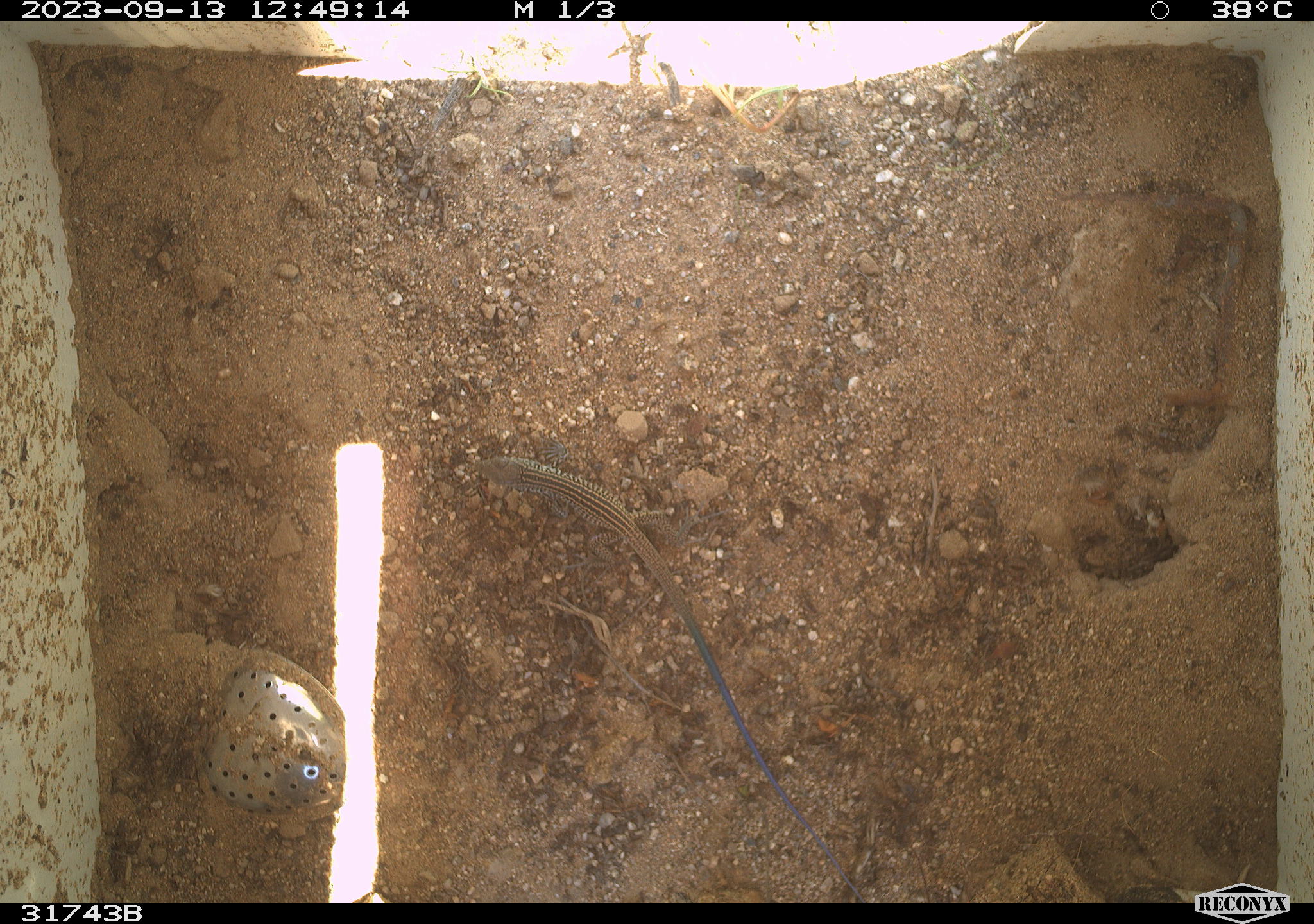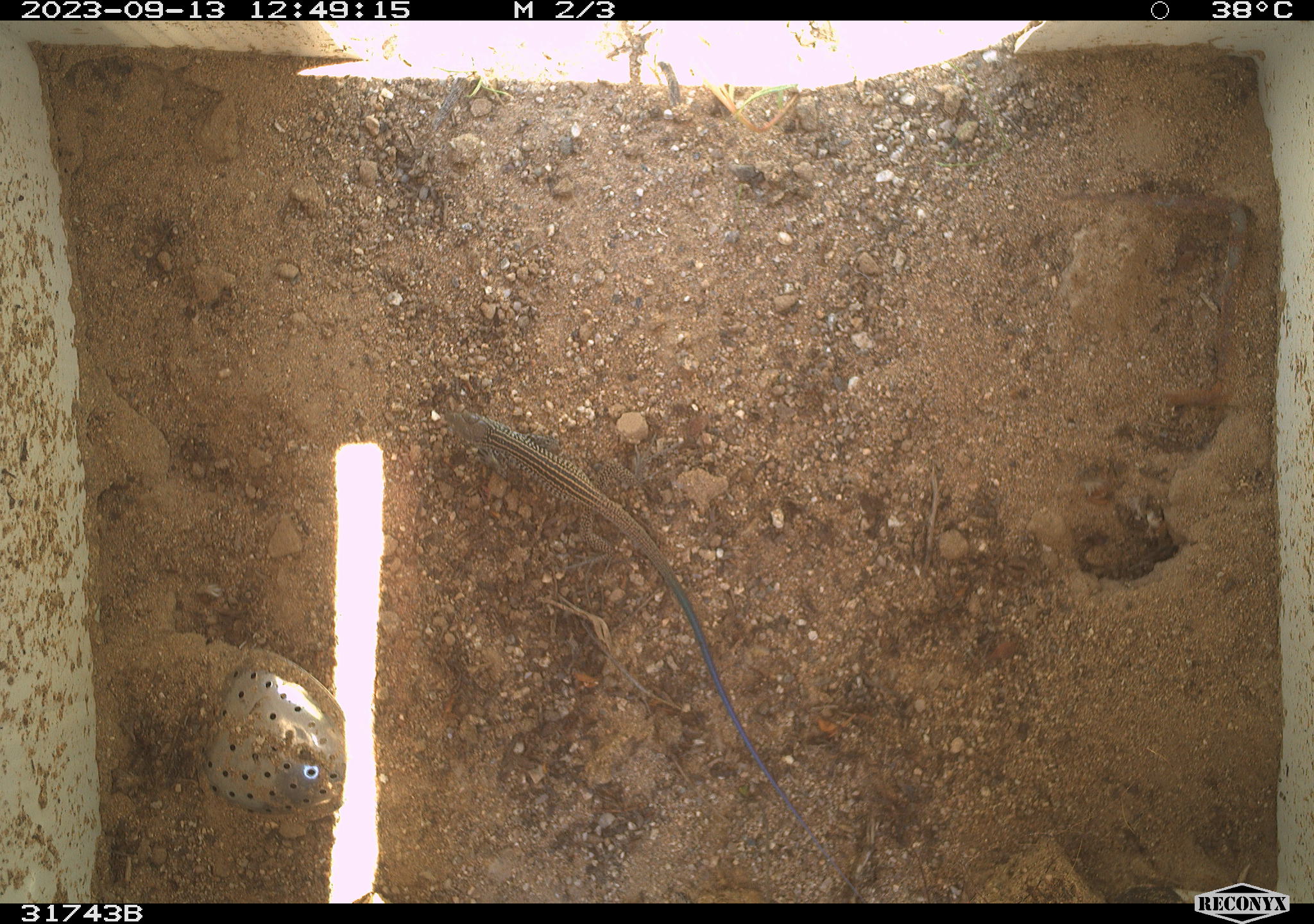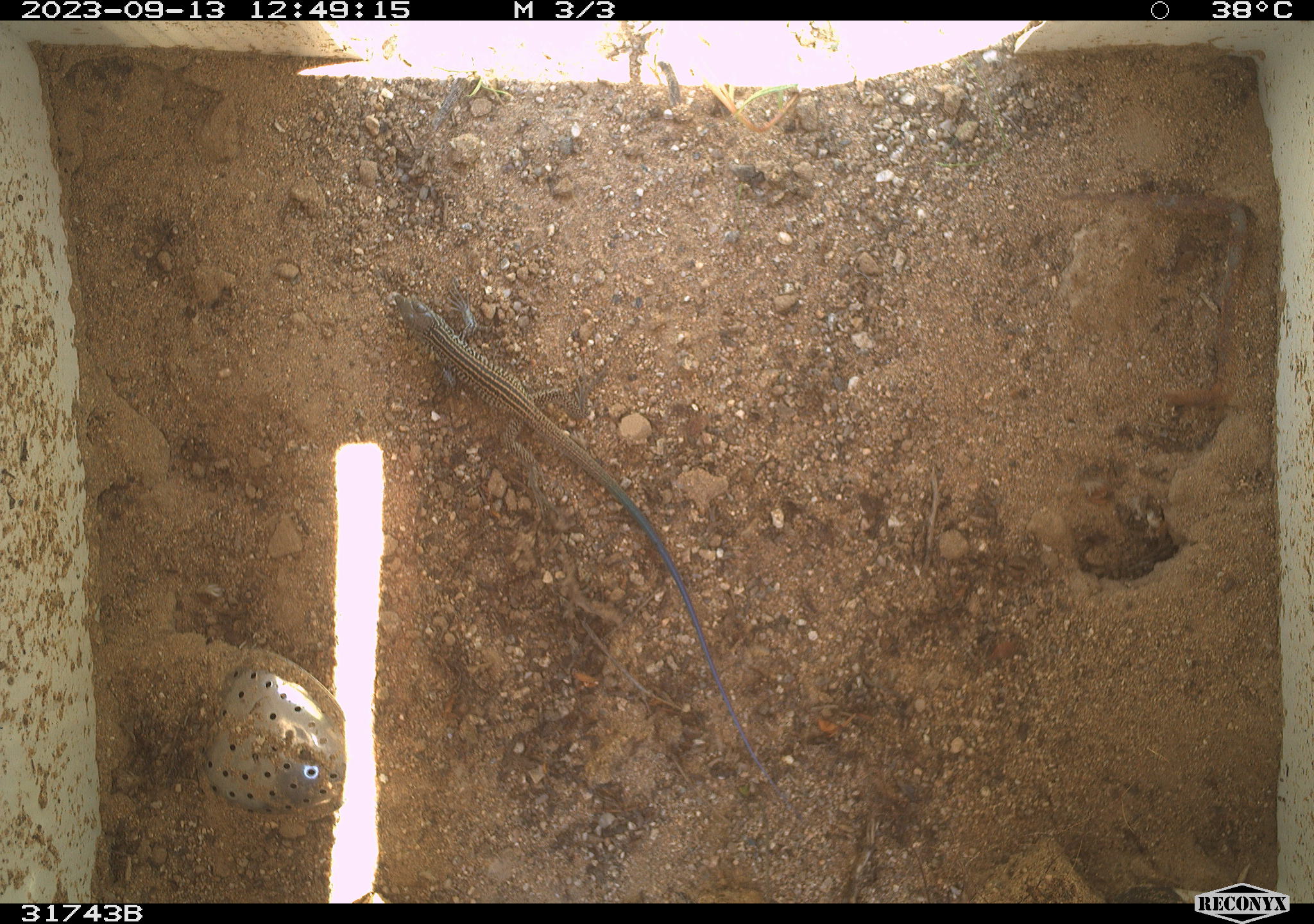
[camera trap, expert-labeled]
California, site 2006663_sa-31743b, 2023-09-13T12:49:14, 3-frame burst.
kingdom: Animalia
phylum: Chordata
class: Reptilia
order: Squamata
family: Teiidae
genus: Aspidoscelis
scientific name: Aspidoscelis tigris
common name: western whiptail